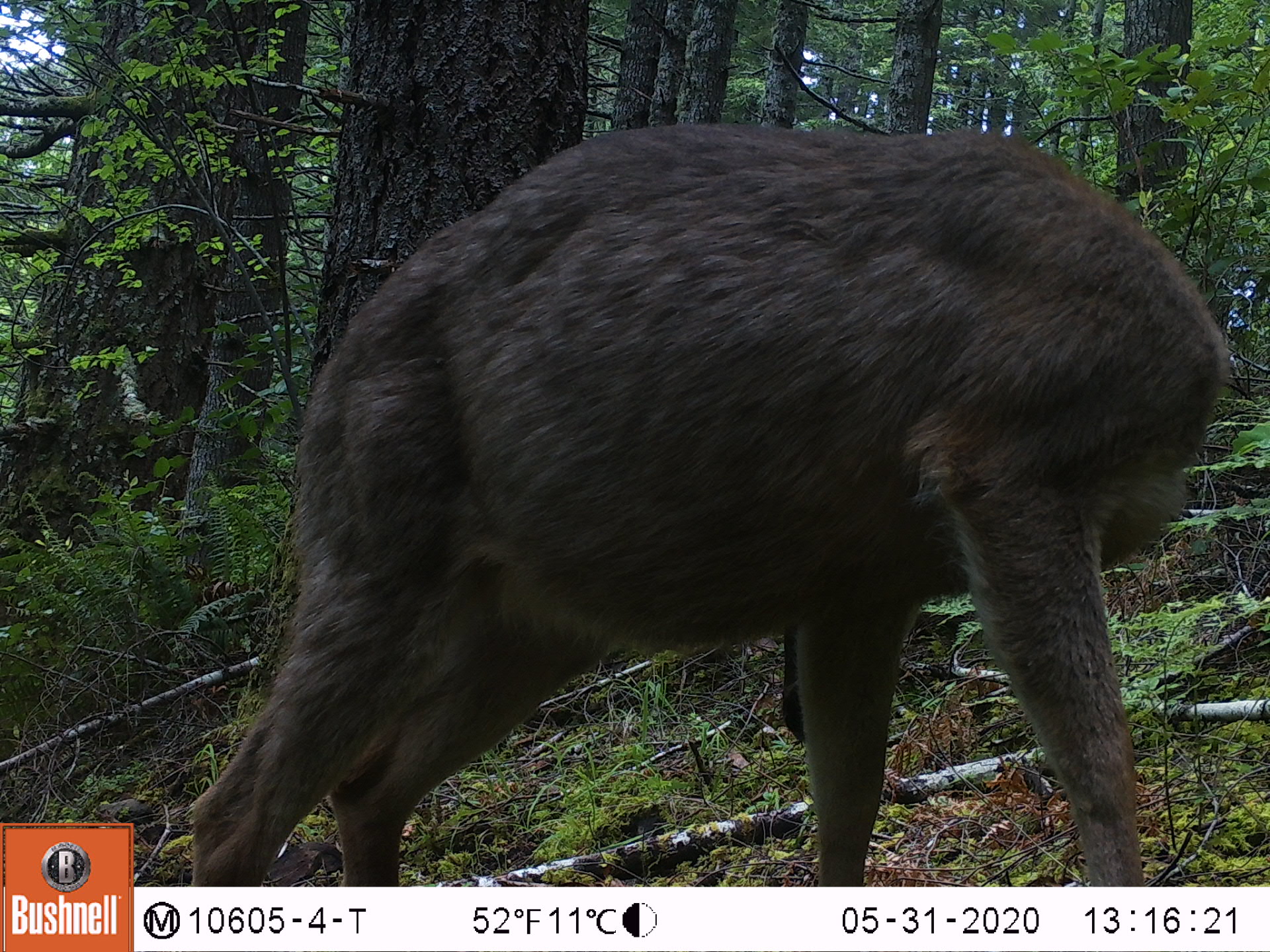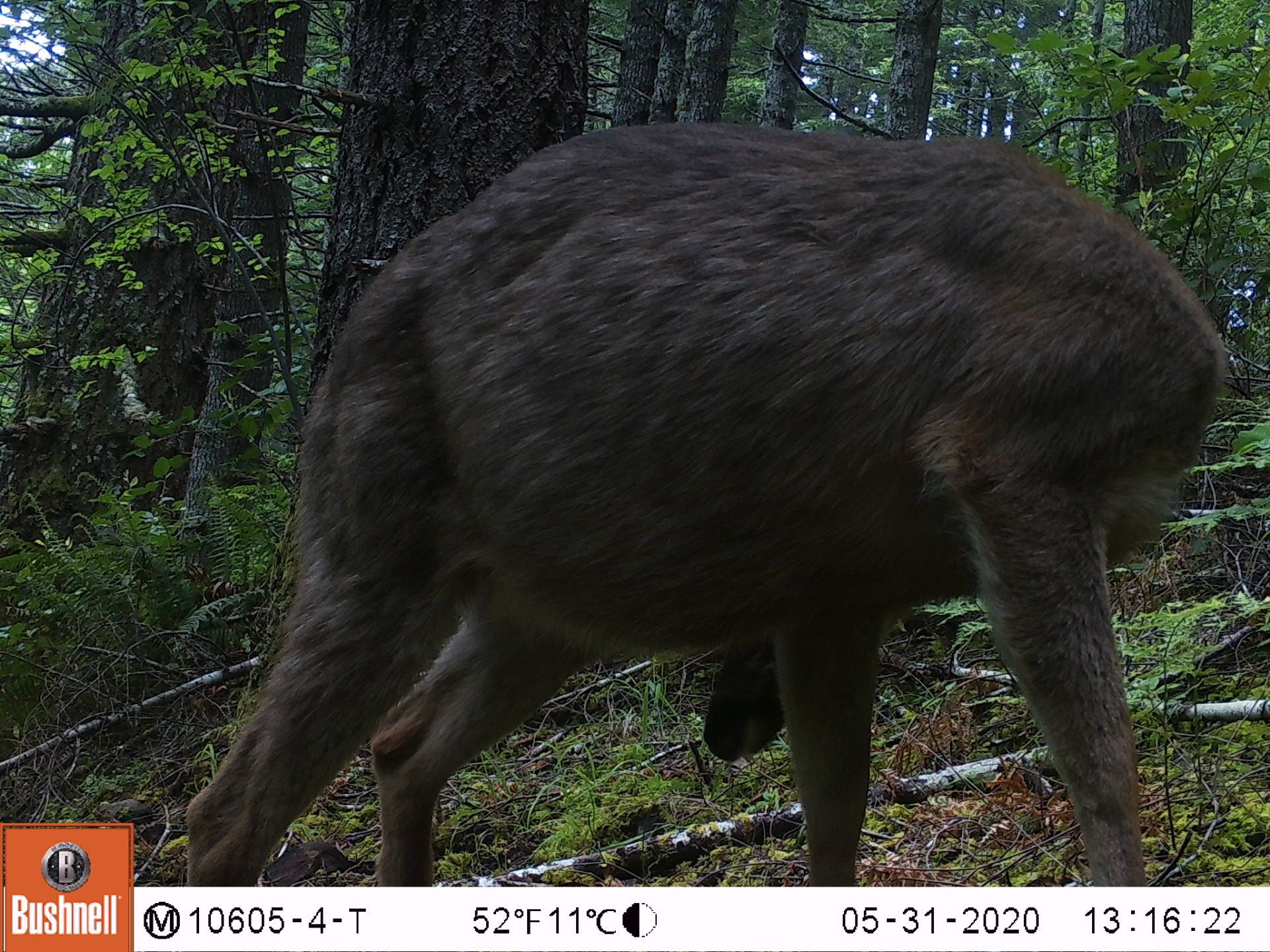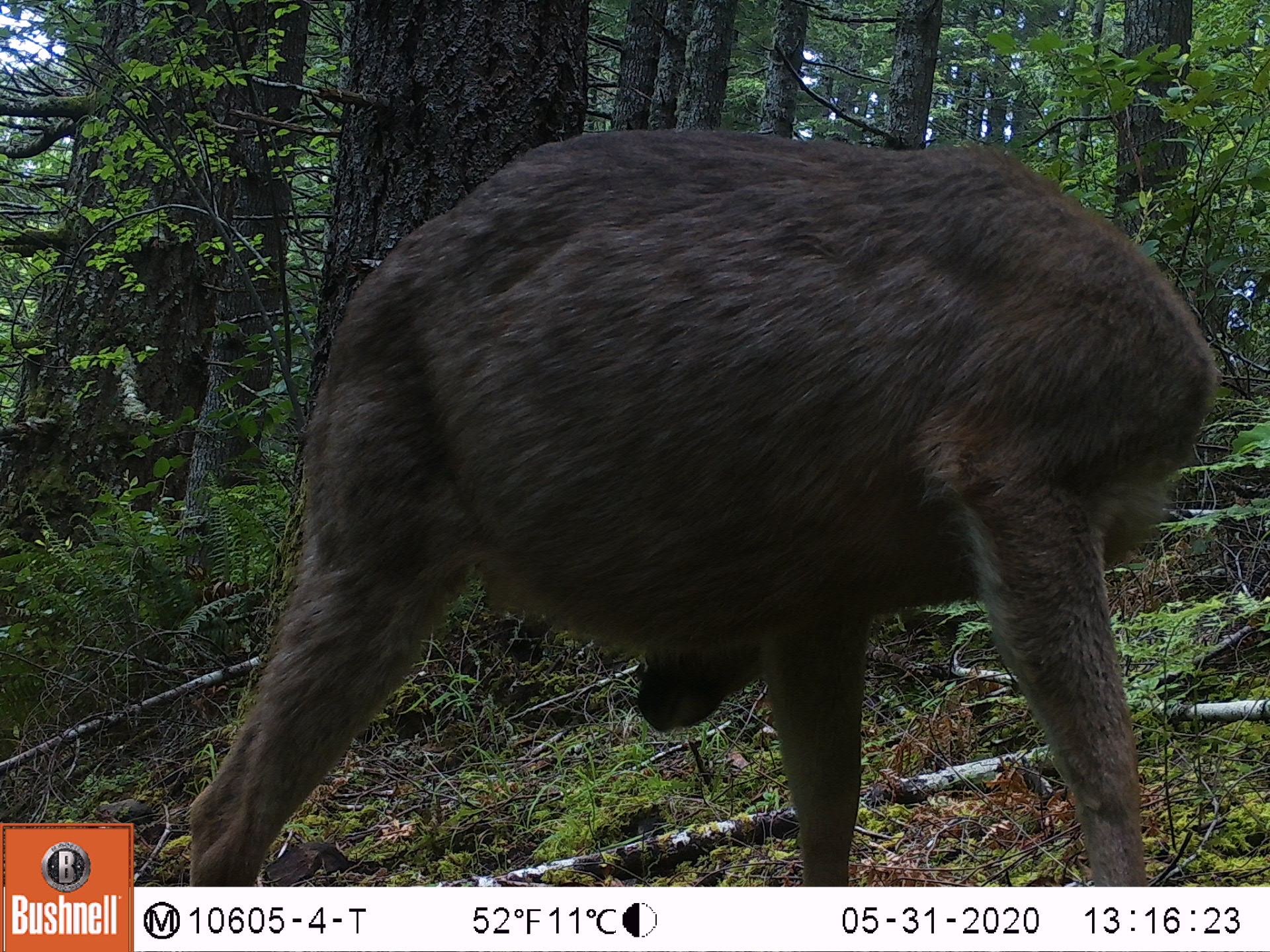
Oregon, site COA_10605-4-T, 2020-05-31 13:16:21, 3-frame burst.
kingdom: Animalia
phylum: Chordata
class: Mammalia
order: Artiodactyla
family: Cervidae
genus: Odocoileus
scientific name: Odocoileus hemionus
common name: black-tailed deer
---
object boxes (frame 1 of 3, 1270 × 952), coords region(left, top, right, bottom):
black-tailed deer: region(166, 102, 1242, 875)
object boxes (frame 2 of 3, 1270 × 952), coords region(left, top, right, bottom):
black-tailed deer: region(175, 95, 1242, 873)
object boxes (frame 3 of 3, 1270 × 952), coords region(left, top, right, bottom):
black-tailed deer: region(170, 102, 1229, 875)